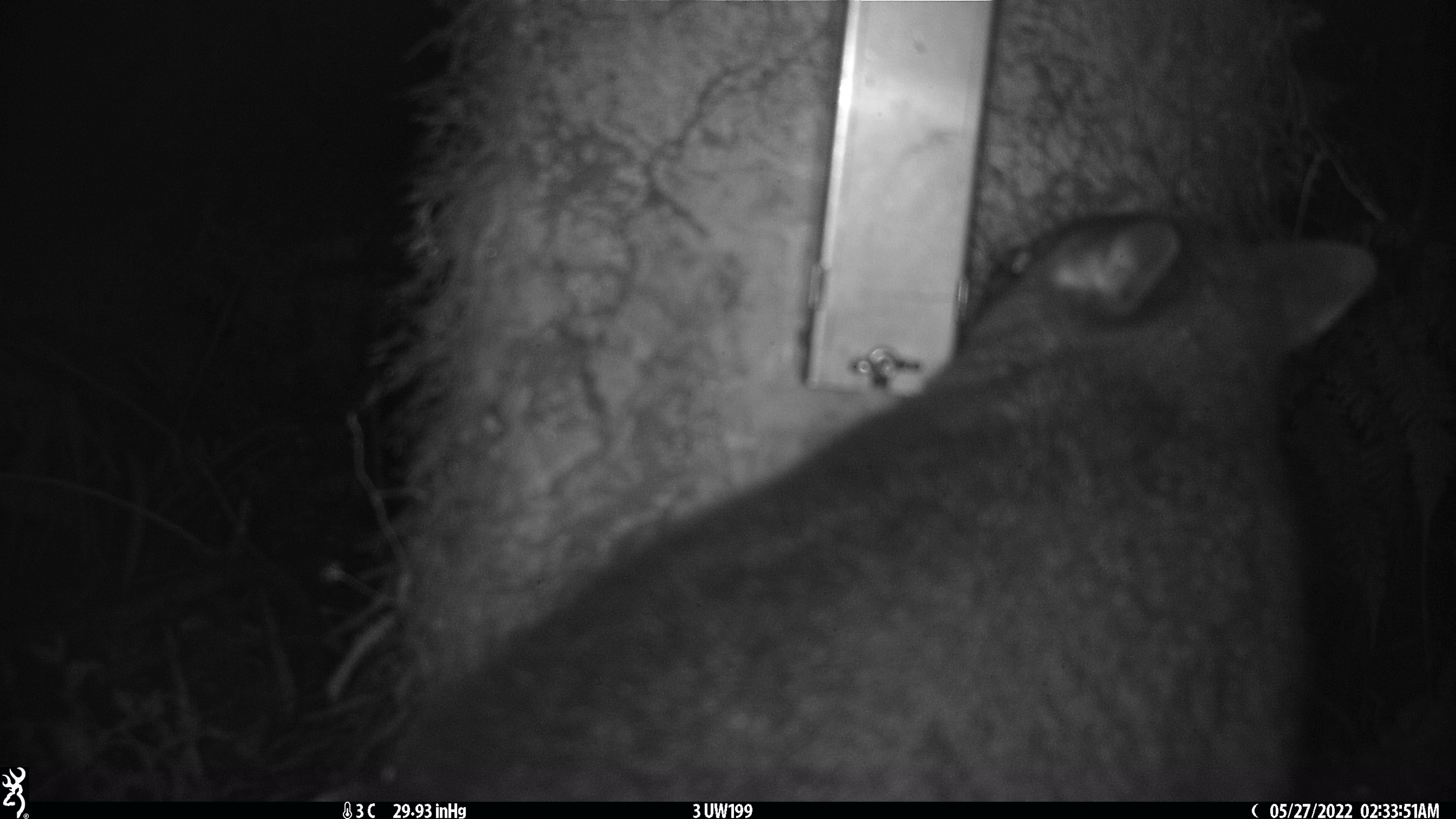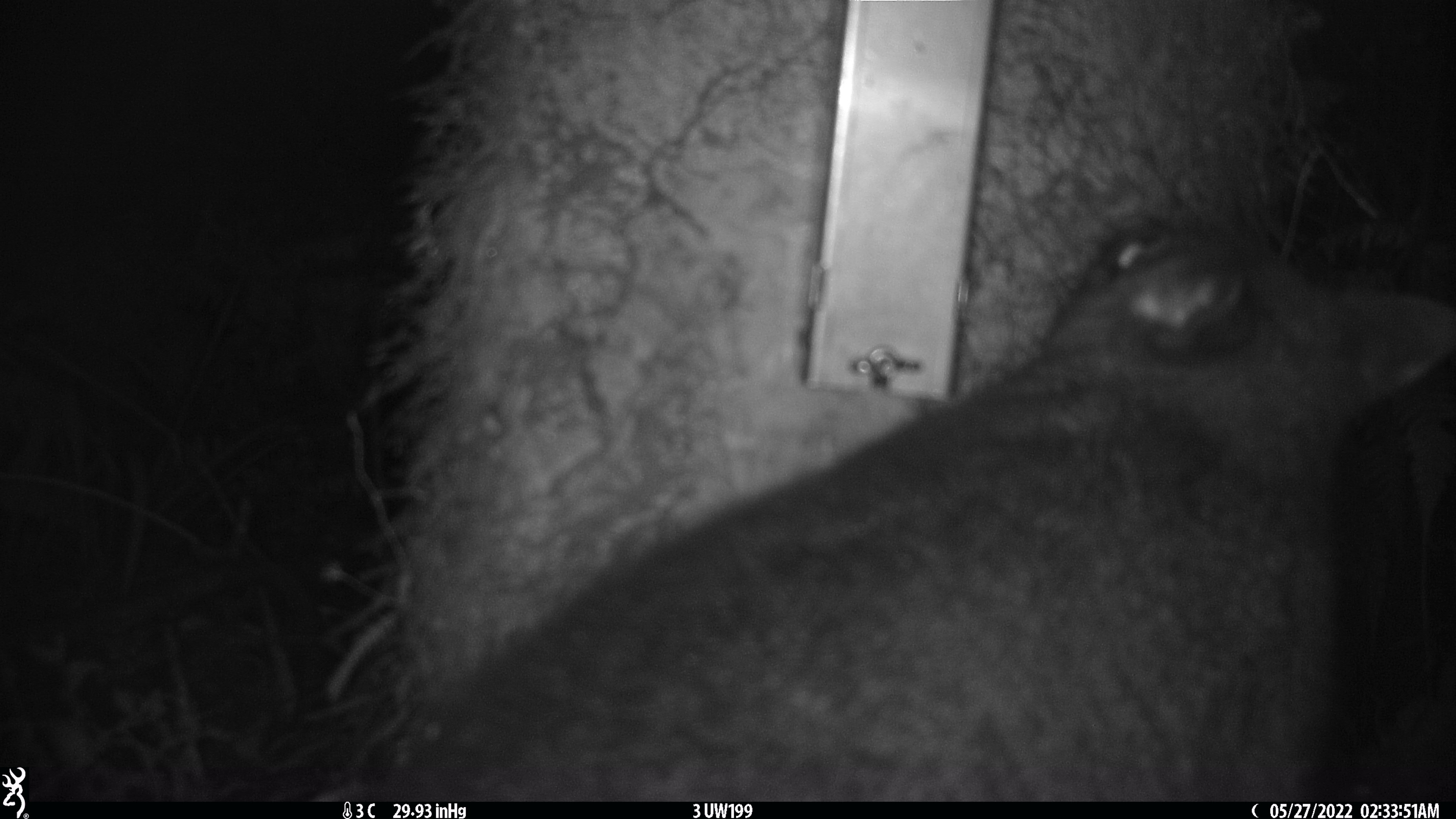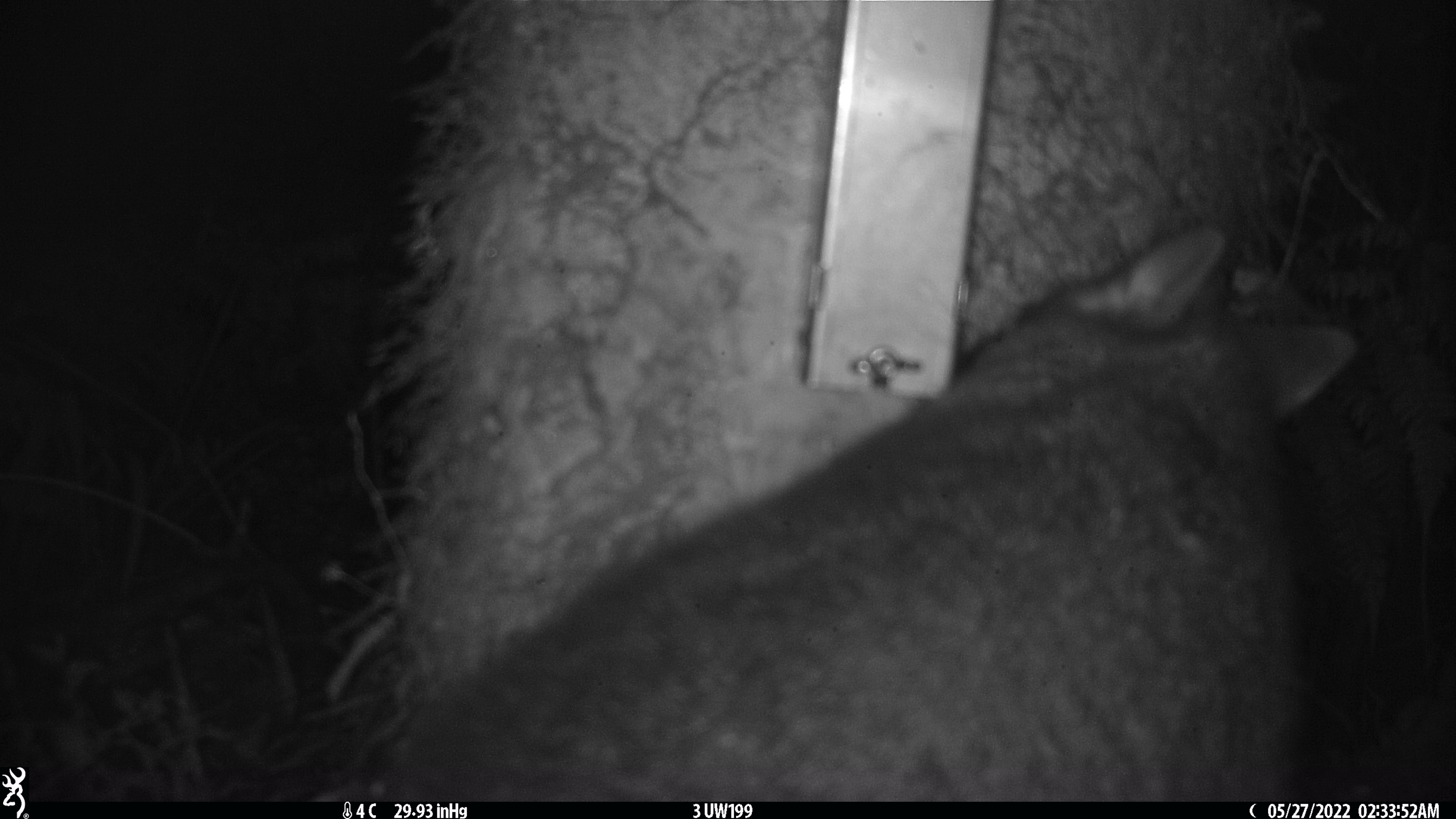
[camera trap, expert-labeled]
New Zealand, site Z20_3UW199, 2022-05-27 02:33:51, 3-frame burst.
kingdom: Animalia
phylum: Chordata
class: Mammalia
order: Diprotodontia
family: Phalangeridae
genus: Trichosurus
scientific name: Trichosurus vulpecula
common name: common brushtail possum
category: possum